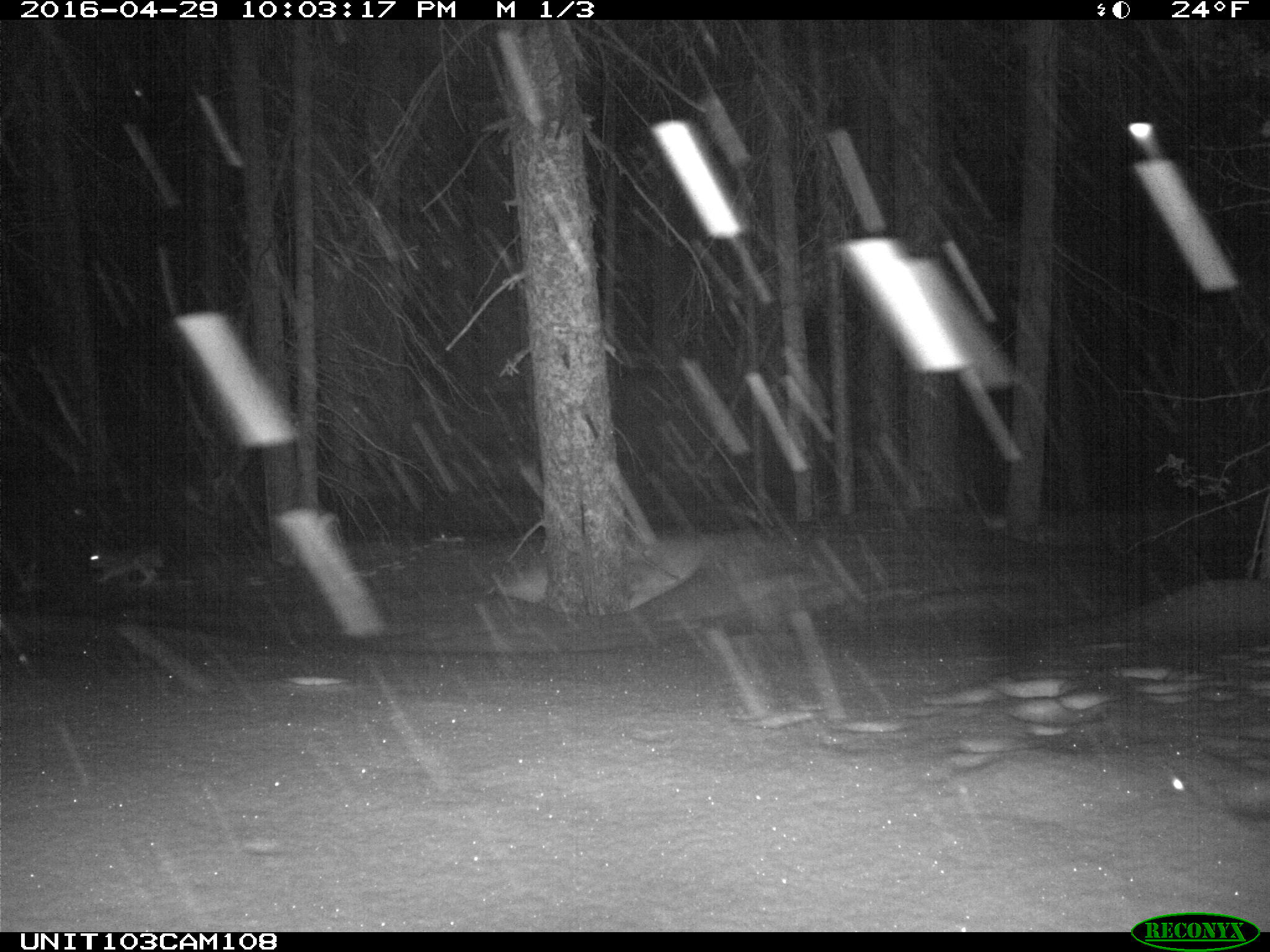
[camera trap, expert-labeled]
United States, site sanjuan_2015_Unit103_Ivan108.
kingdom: Animalia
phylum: Chordata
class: Mammalia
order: Lagomorpha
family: Leporidae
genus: Lepus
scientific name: Lepus americanus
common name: snowshoe hare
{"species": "Lepus americanus (snowshoe hare)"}